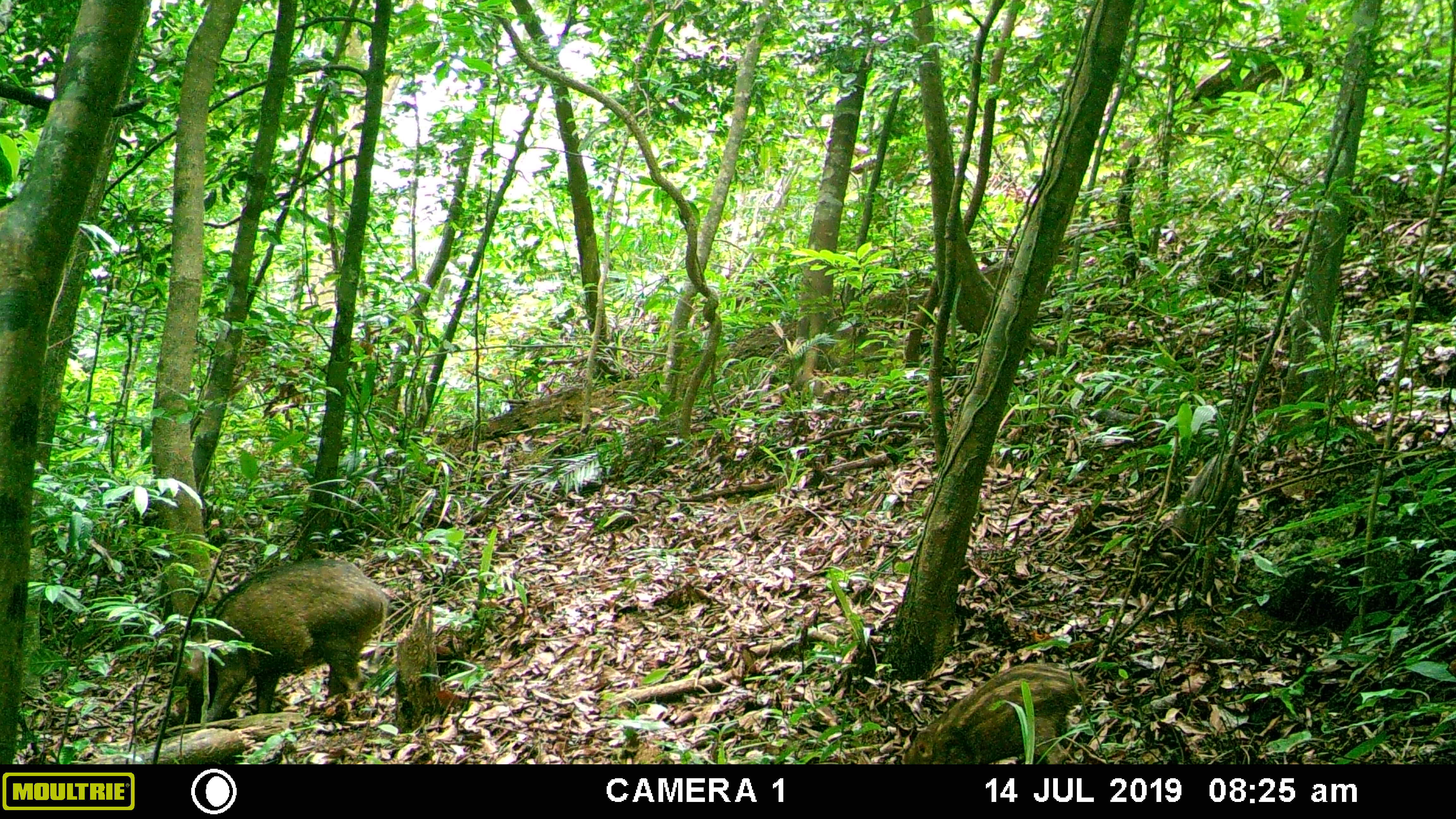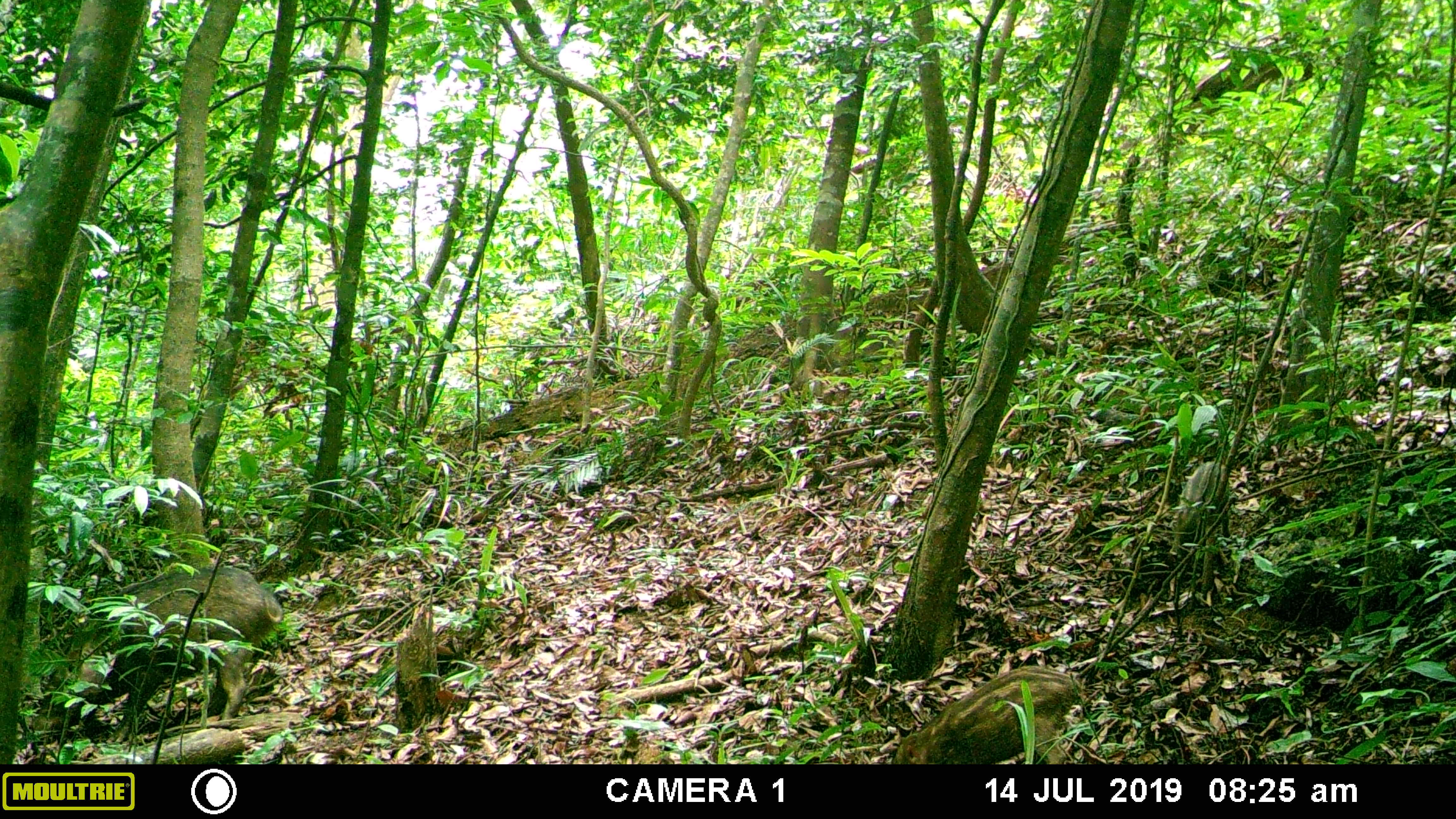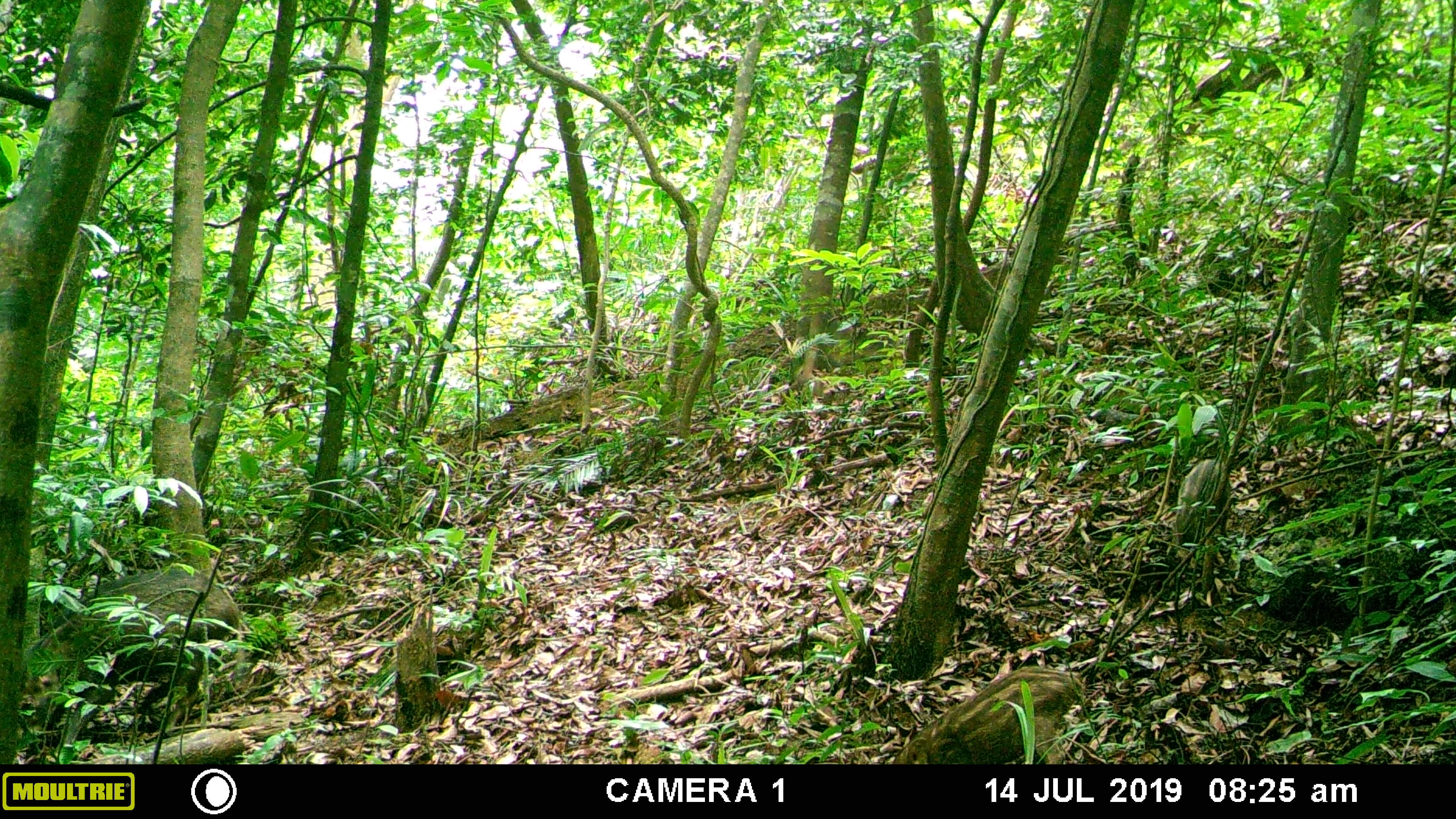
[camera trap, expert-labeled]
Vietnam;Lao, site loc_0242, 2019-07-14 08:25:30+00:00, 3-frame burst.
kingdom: Animalia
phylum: Chordata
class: Mammalia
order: Artiodactyla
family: Suidae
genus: Sus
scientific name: Sus scrofa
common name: eurasian wild pig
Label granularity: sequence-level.